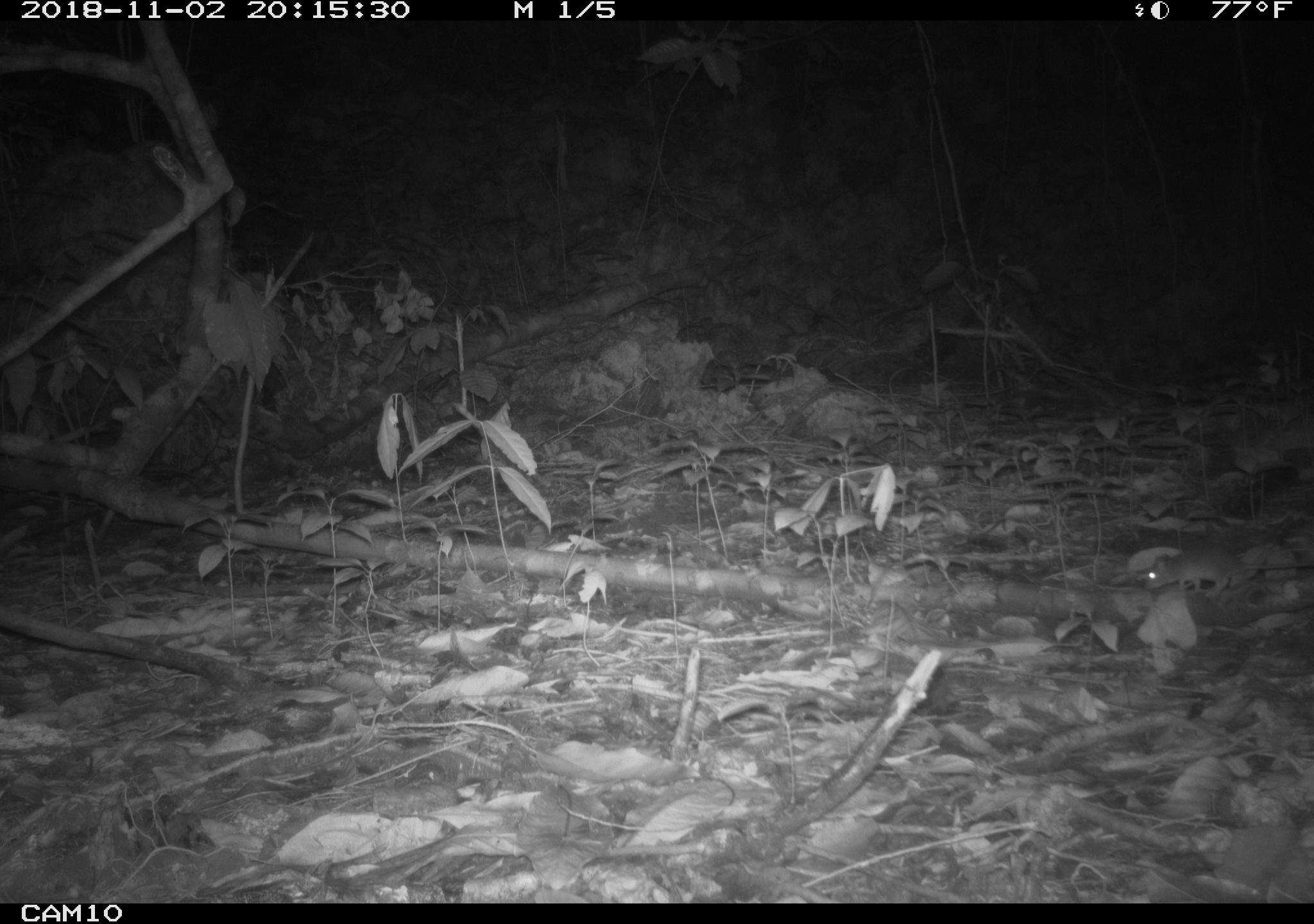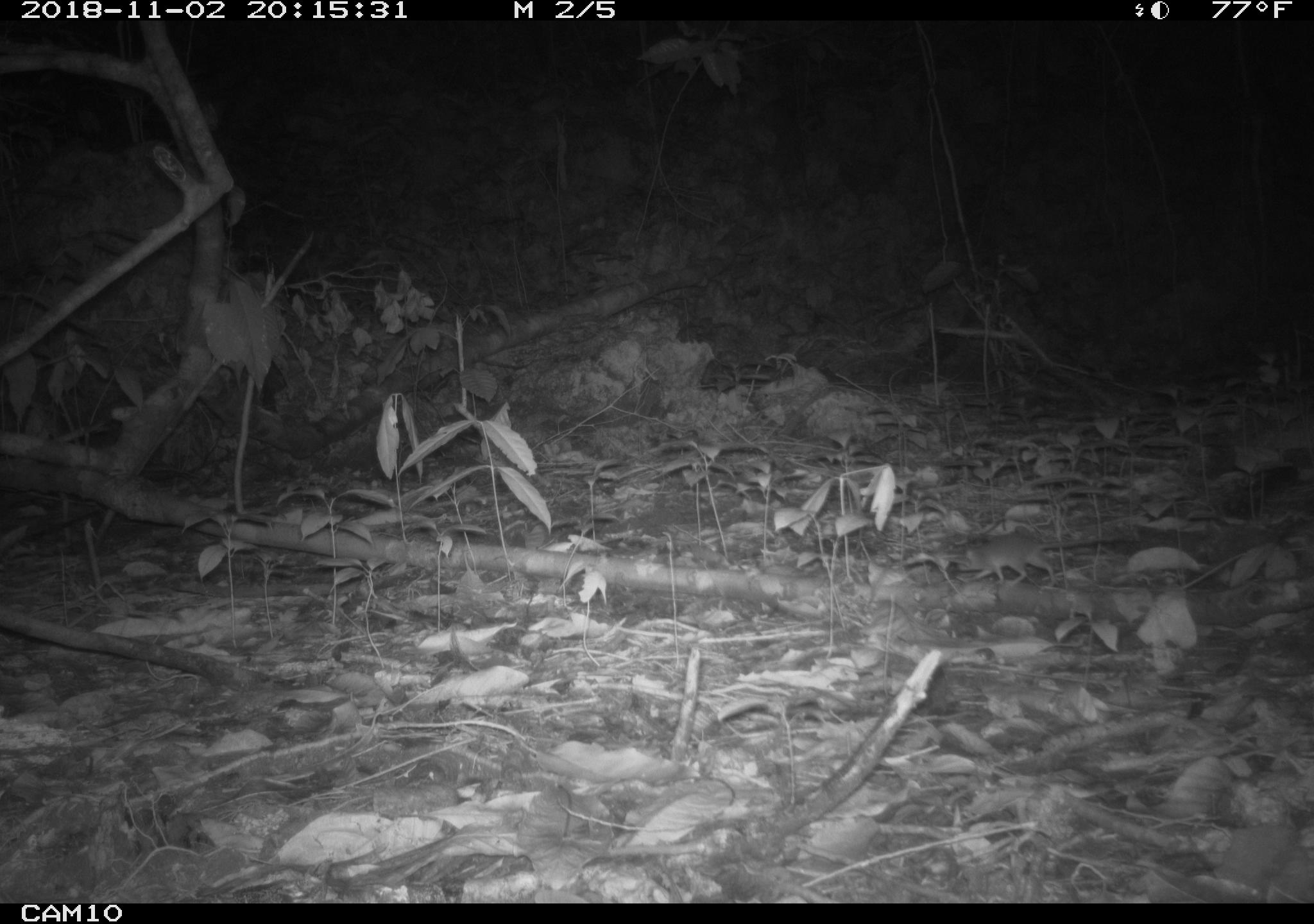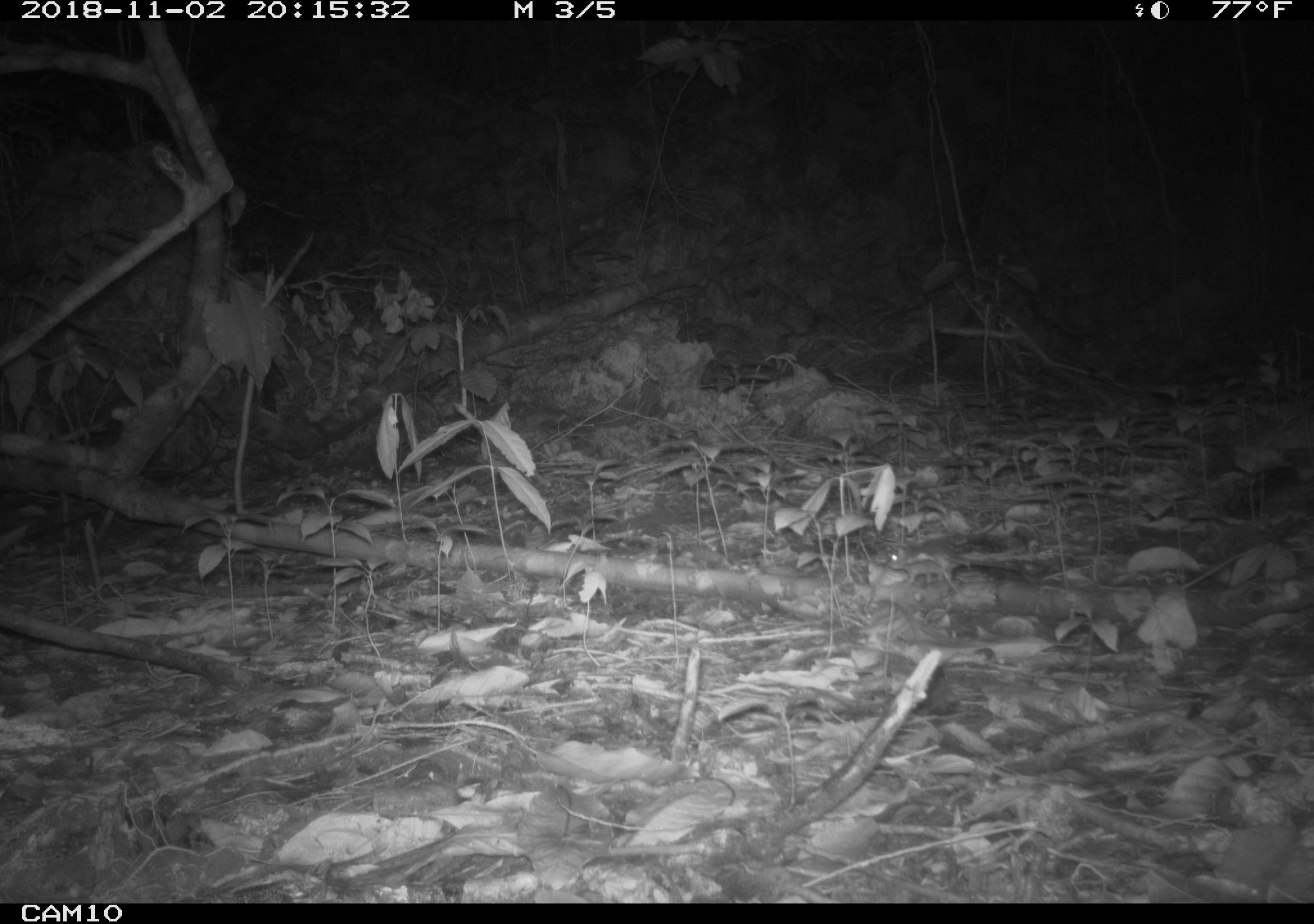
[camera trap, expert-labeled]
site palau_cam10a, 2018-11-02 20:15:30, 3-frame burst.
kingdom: Animalia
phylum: Chordata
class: Mammalia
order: Rodentia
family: Muridae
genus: Rattus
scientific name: Rattus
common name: rat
Rat (Rattus).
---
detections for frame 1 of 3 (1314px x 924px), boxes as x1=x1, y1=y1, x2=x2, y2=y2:
rat: x1=1132, y1=540, x2=1313, y2=600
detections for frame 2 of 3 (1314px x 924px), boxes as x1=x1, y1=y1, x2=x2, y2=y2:
rat: x1=948, y1=528, x2=1136, y2=589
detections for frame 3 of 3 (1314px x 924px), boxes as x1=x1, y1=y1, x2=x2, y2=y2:
rat: x1=874, y1=535, x2=1035, y2=588